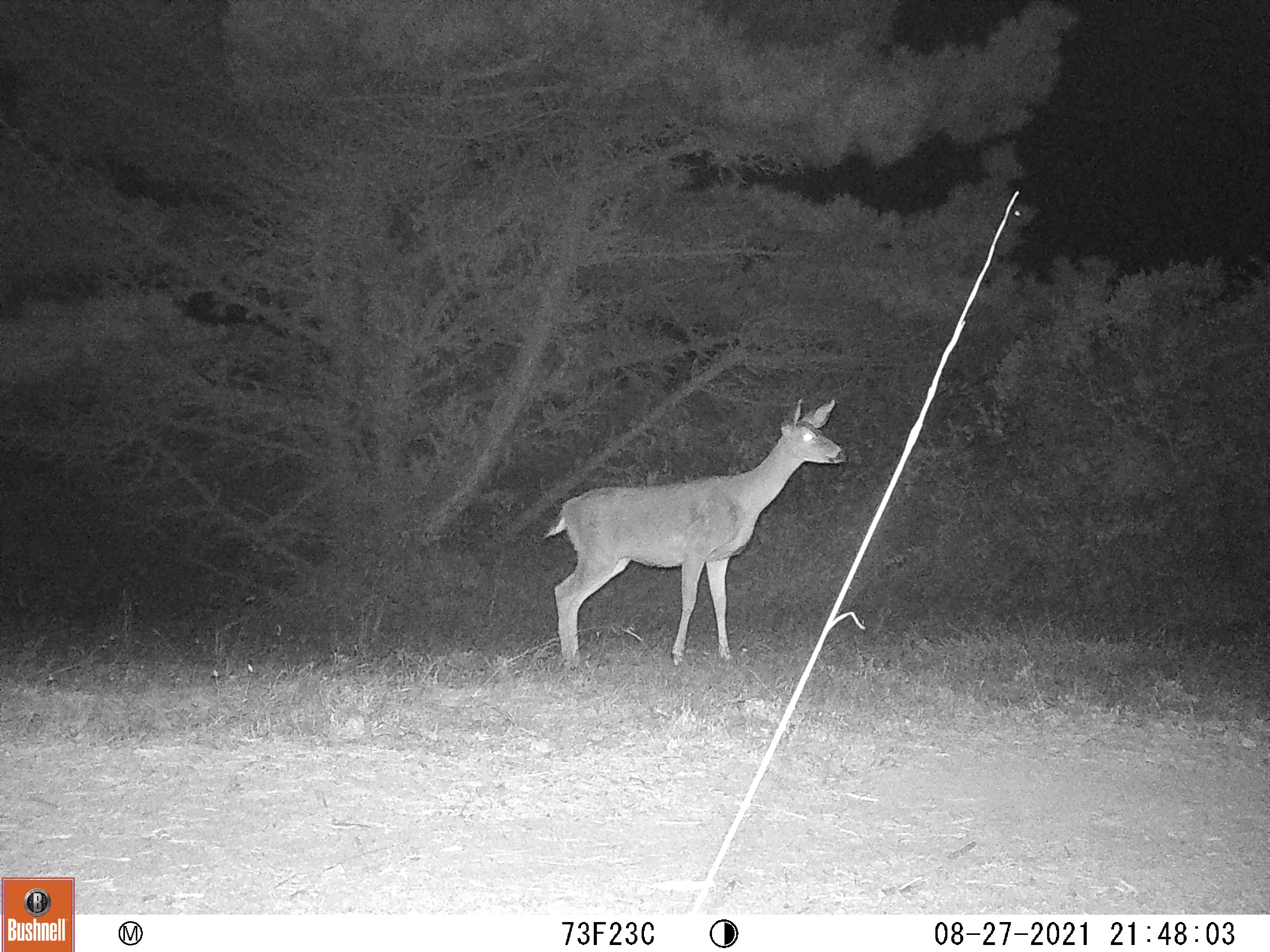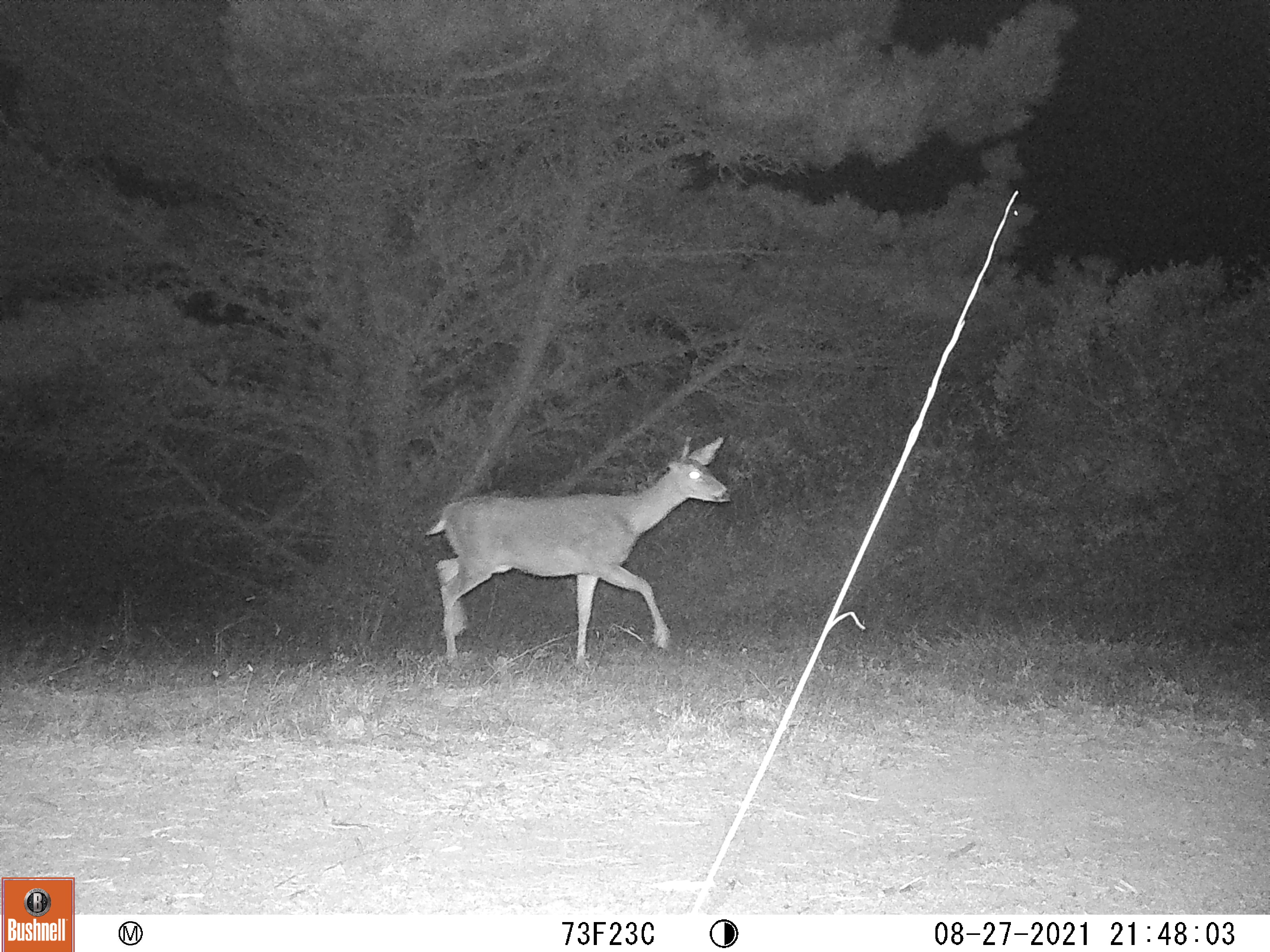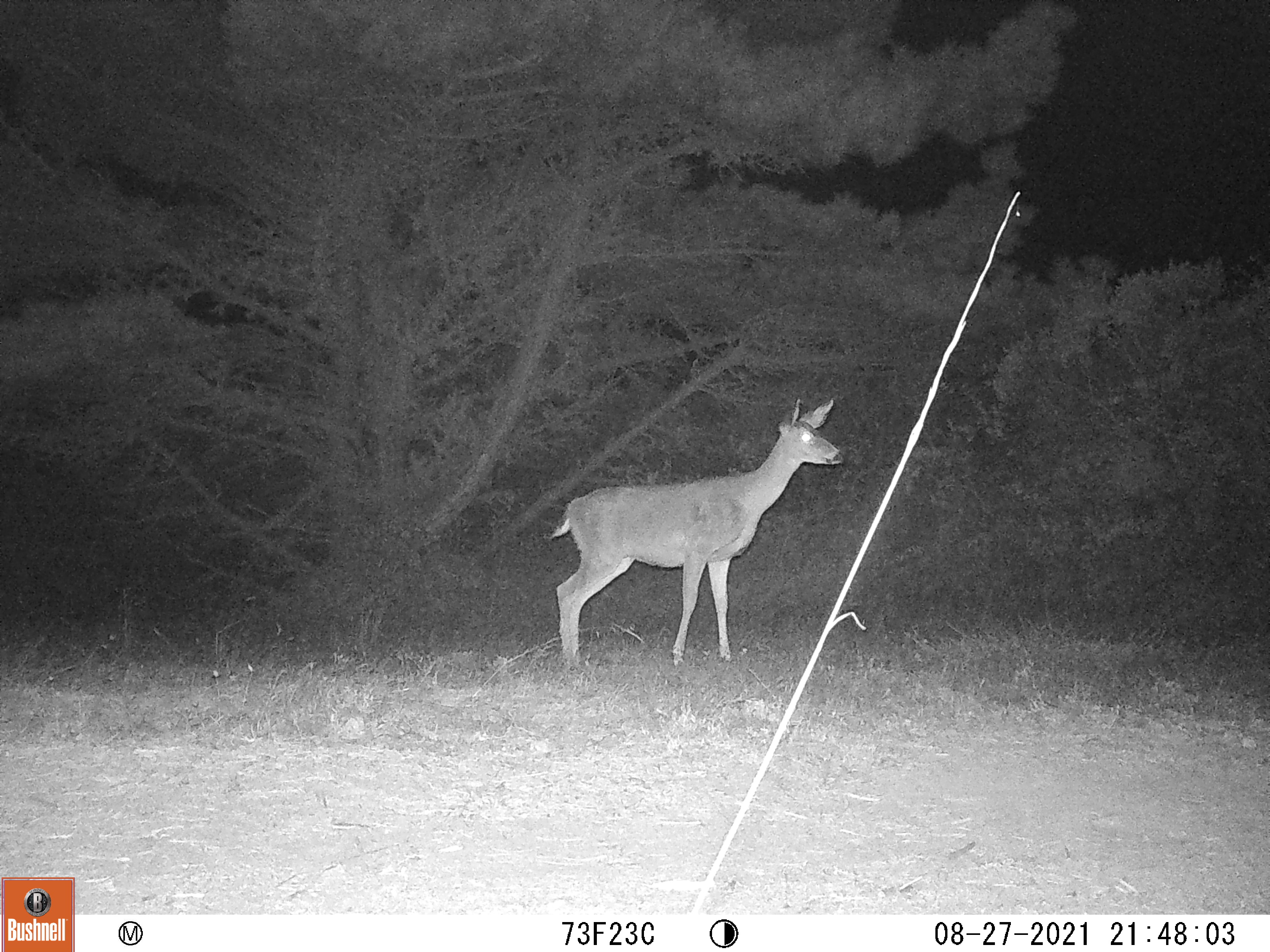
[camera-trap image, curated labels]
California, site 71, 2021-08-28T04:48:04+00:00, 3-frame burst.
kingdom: Animalia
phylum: Chordata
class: Mammalia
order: Artiodactyla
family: Cervidae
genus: Odocoileus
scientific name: Odocoileus hemionus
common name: mule deer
Mule deer (Odocoileus hemionus).